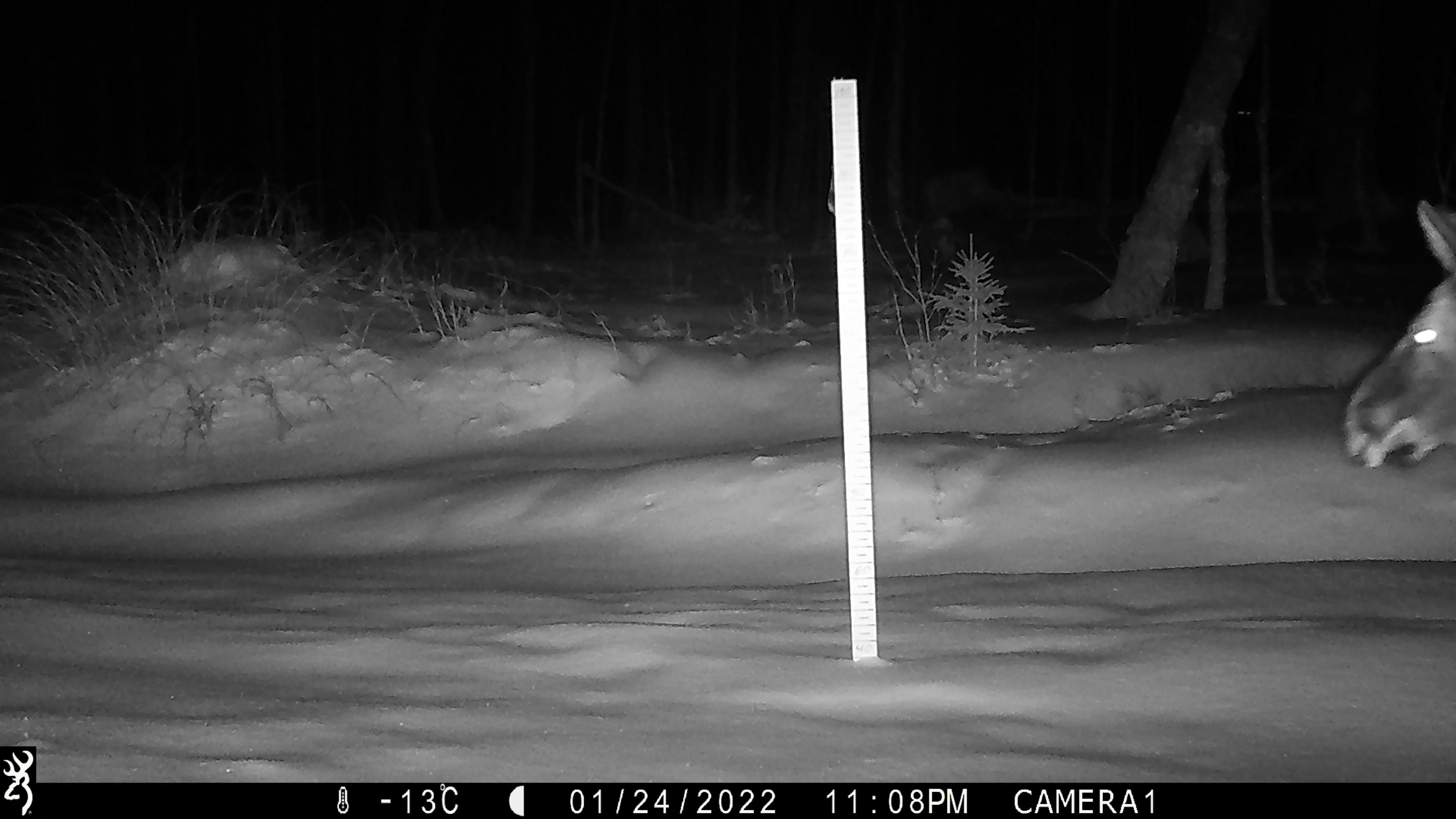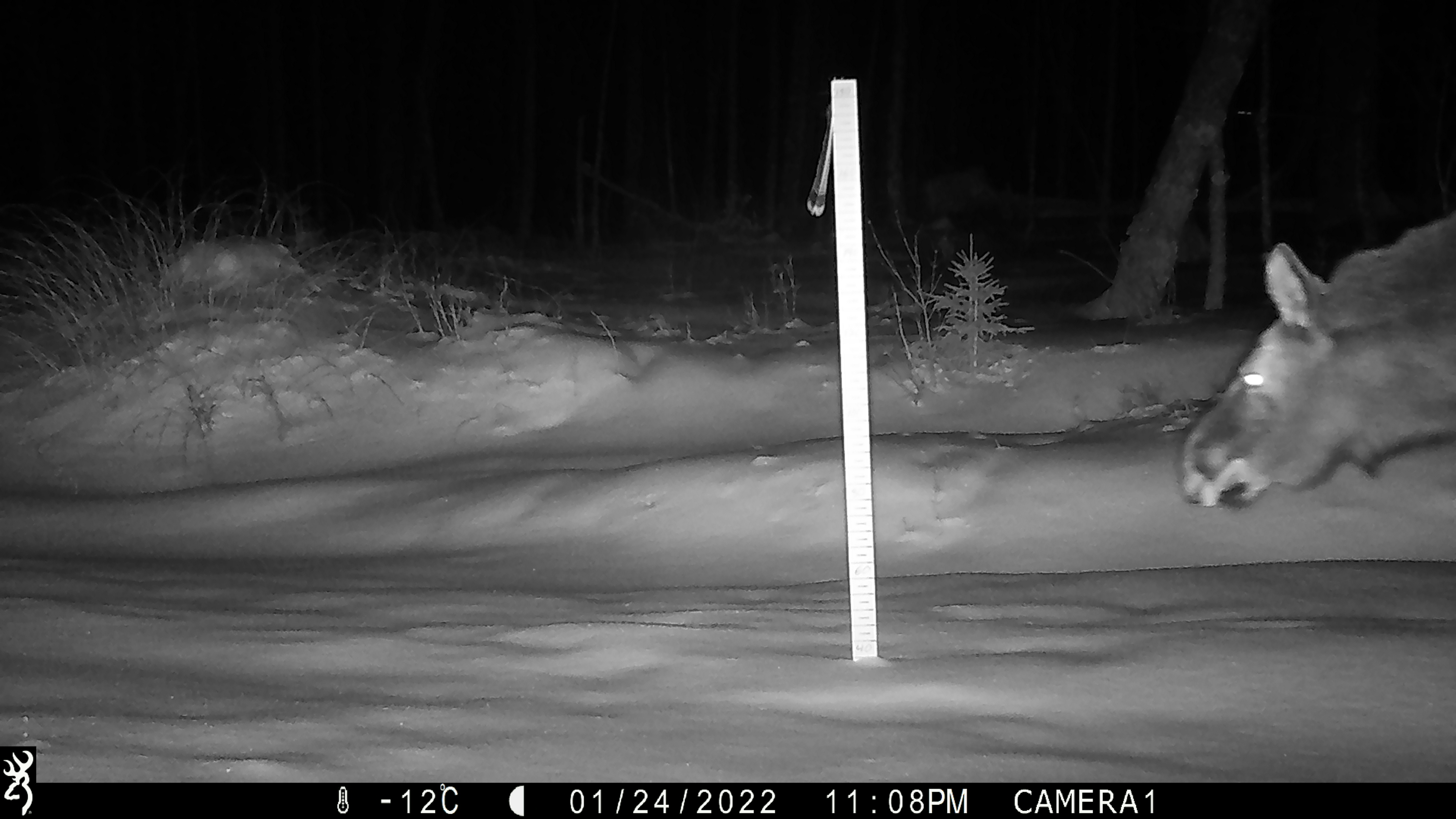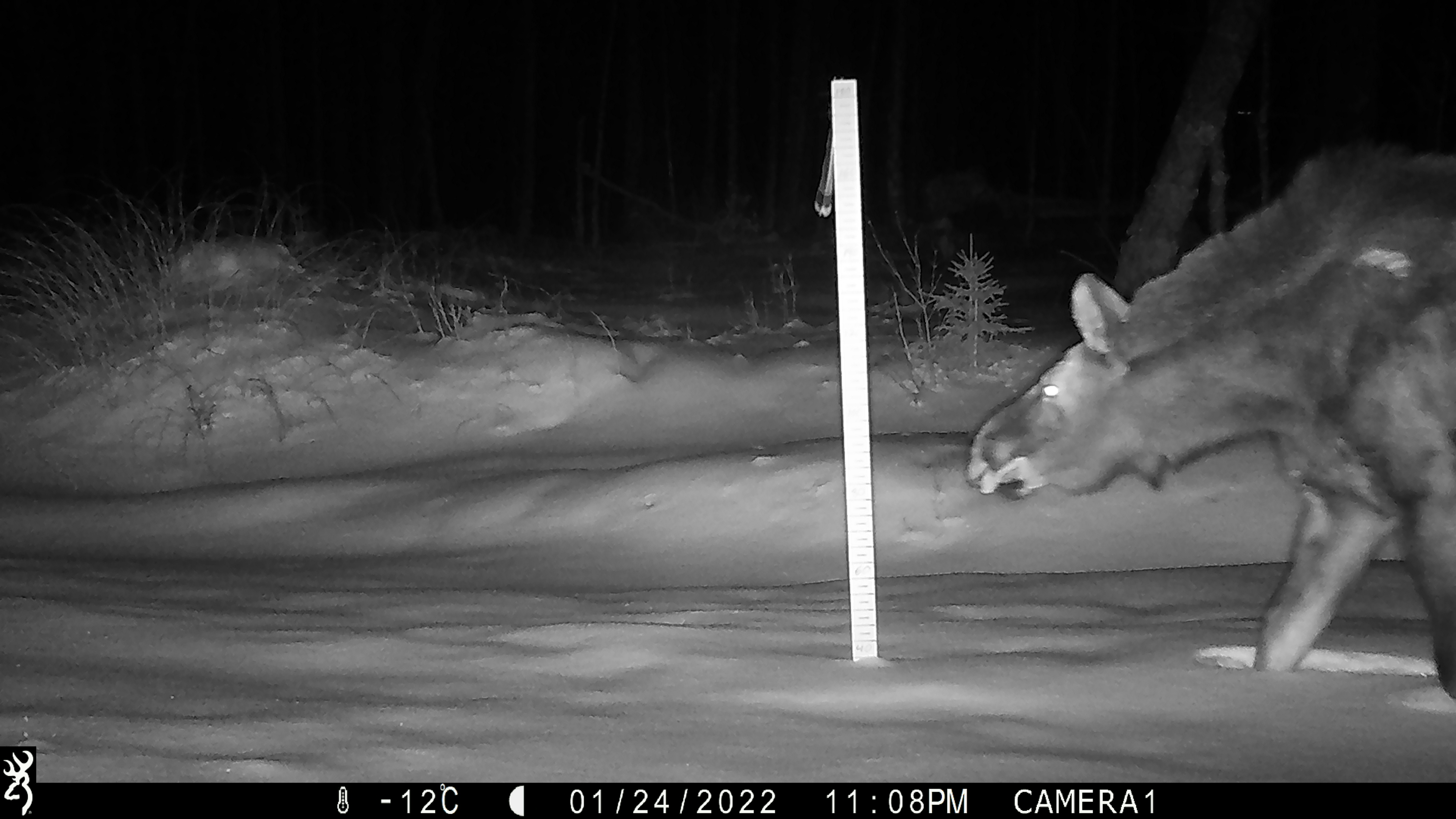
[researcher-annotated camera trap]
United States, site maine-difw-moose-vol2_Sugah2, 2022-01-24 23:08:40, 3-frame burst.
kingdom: Animalia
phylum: Chordata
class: Mammalia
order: Artiodactyla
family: Cervidae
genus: Alces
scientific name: Alces alces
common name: moose